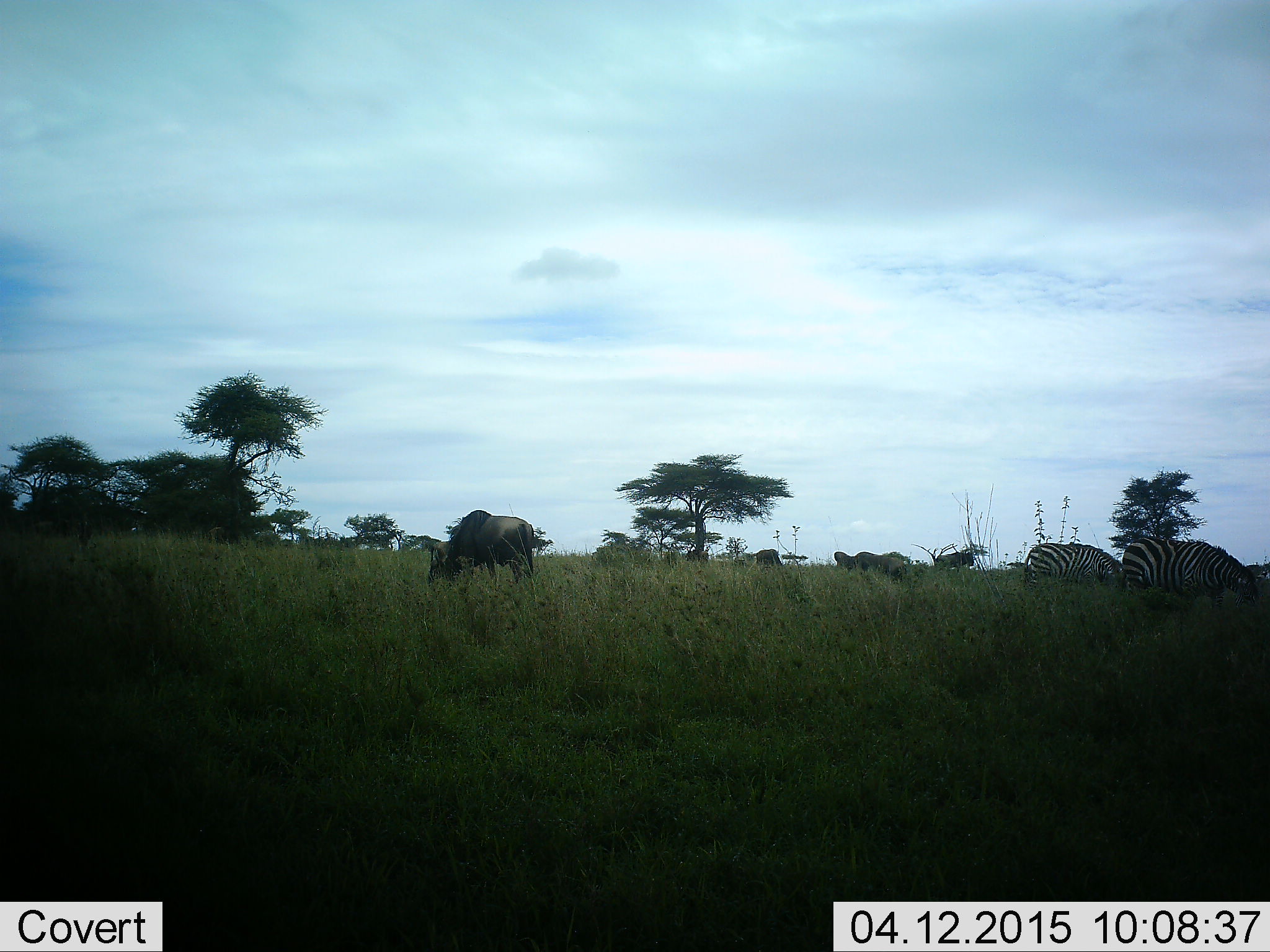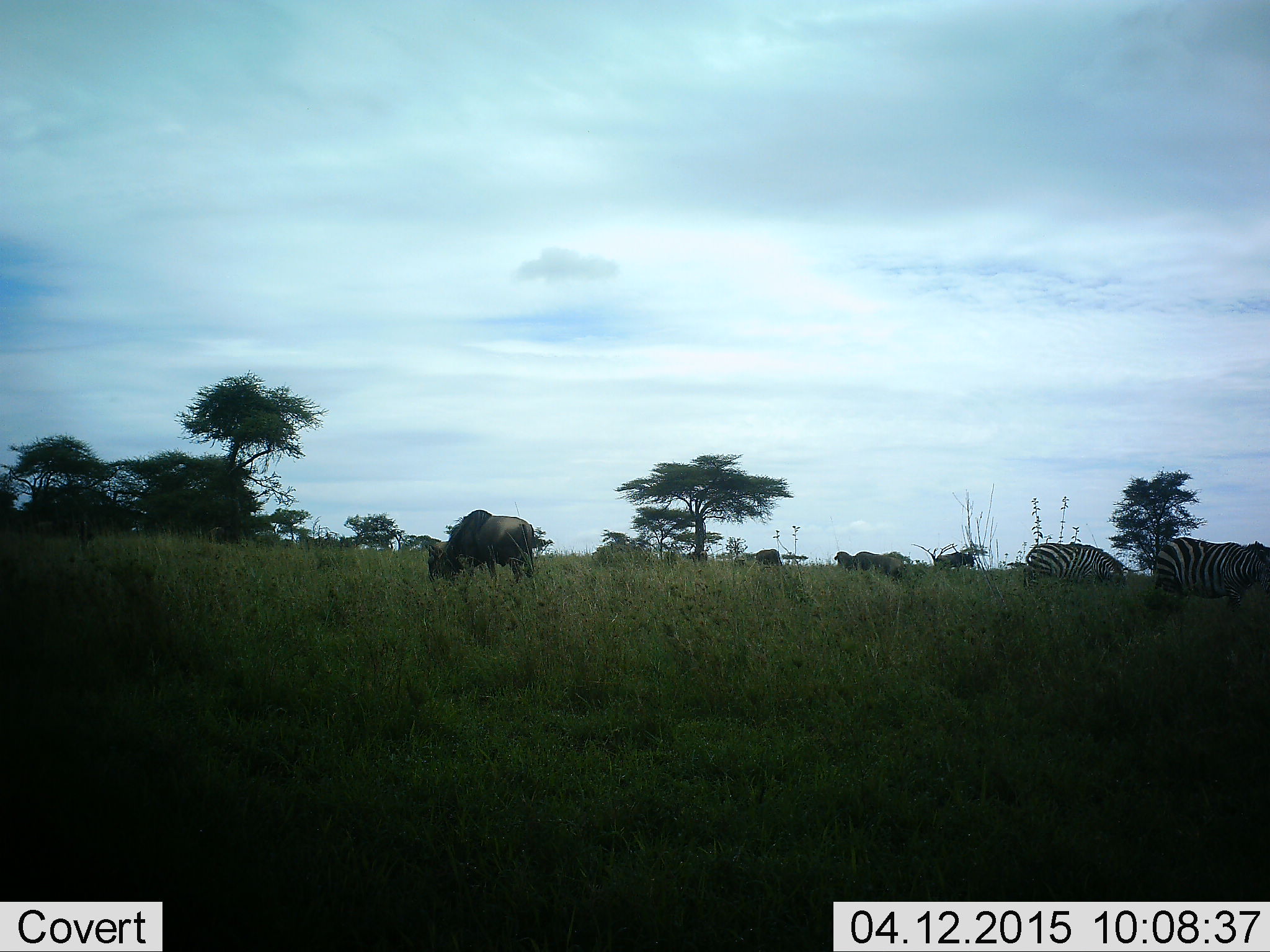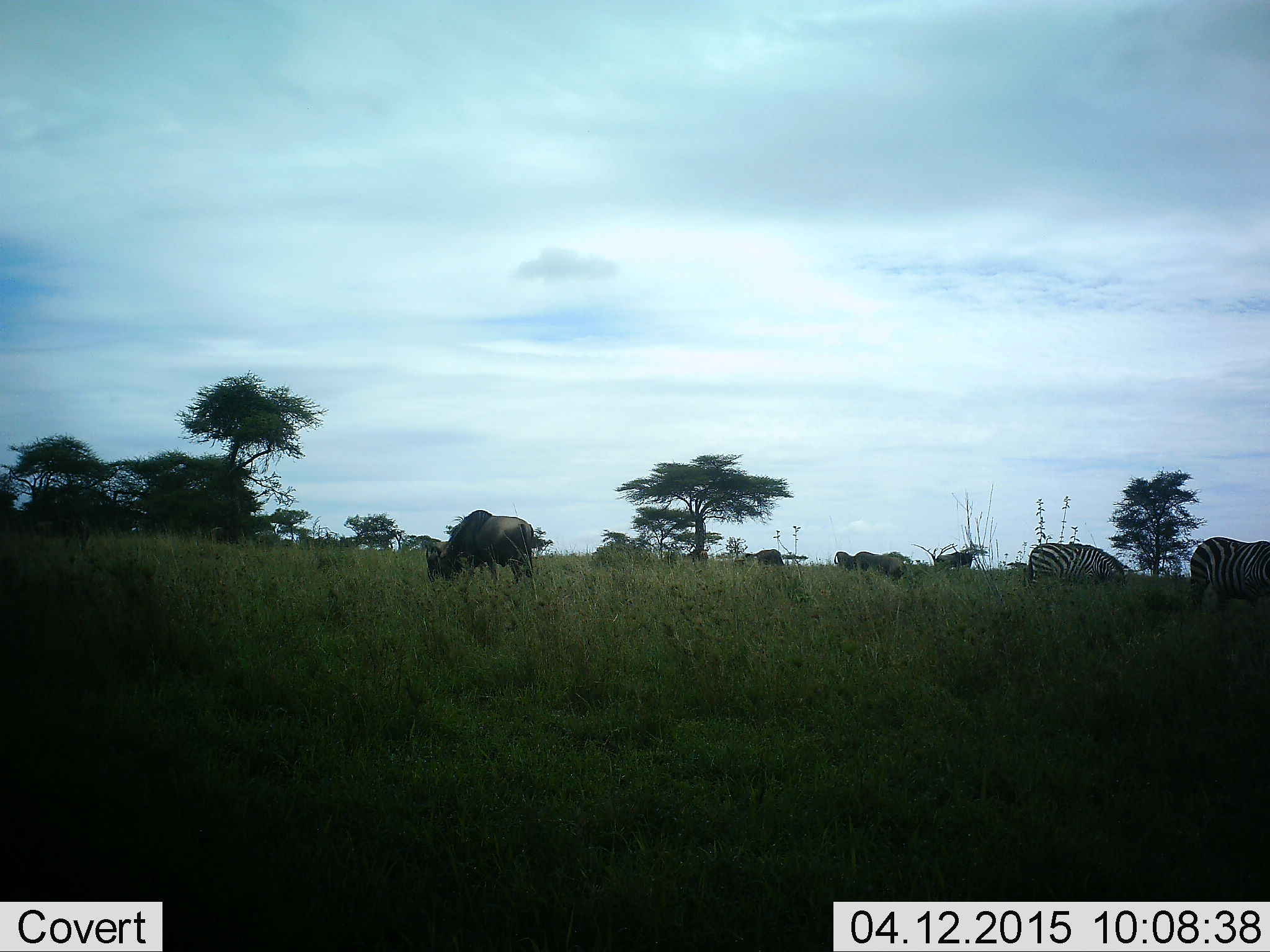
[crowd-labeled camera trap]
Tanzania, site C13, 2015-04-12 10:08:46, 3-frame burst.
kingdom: Animalia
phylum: Chordata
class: Mammalia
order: Artiodactyla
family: Bovidae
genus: Connochaetes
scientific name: Connochaetes taurinus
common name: blue wildebeest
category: wildebeest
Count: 6.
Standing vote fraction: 70%.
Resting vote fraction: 20%.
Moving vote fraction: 10%.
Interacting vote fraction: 0%.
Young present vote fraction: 10%.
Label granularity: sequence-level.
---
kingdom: Animalia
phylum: Chordata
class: Mammalia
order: Perissodactyla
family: Equidae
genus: Equus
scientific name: Equus quagga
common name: plains zebra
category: zebra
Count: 2.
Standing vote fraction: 42%.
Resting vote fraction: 0%.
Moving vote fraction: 58%.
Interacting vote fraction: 0%.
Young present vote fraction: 0%.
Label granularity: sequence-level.